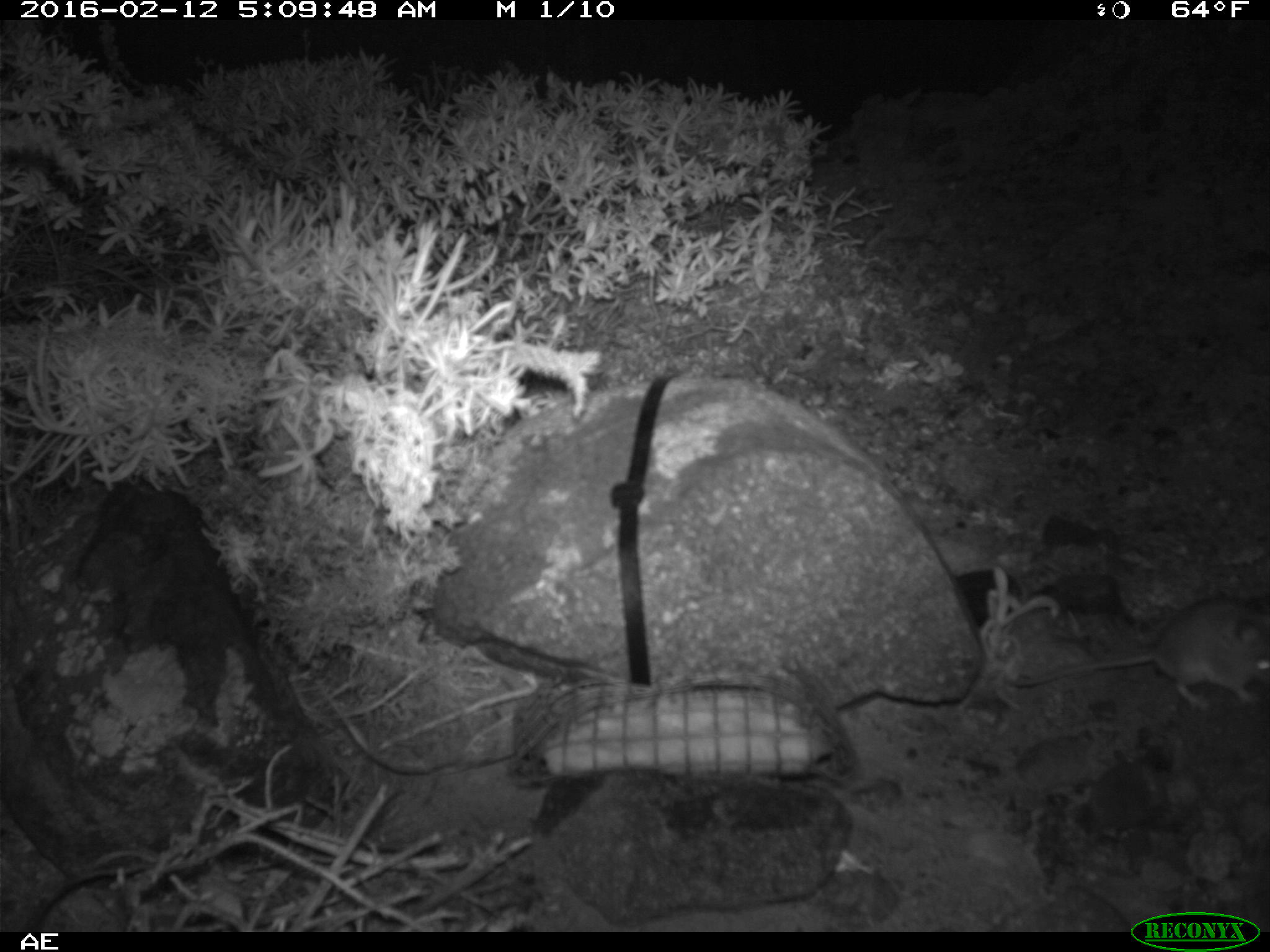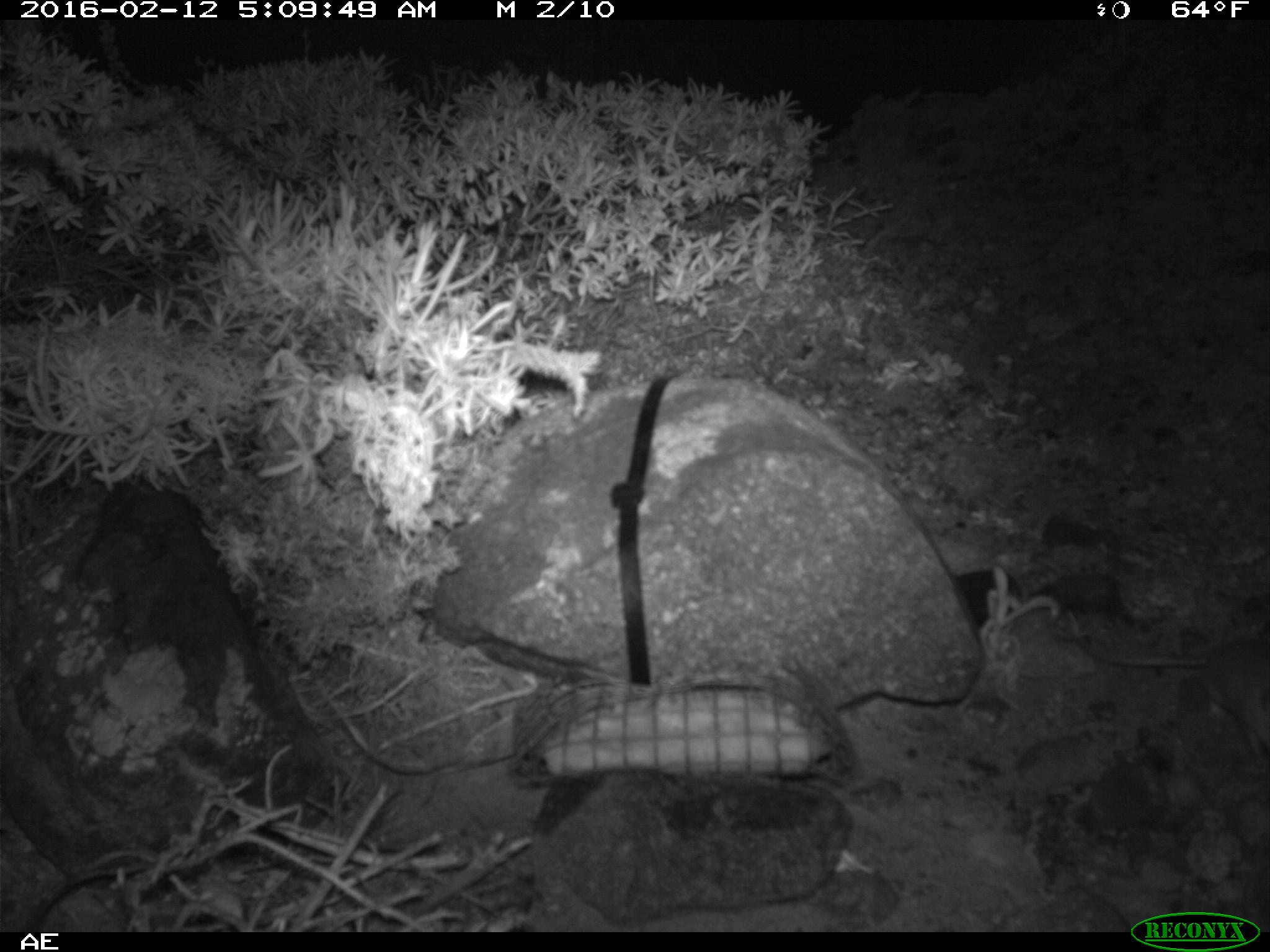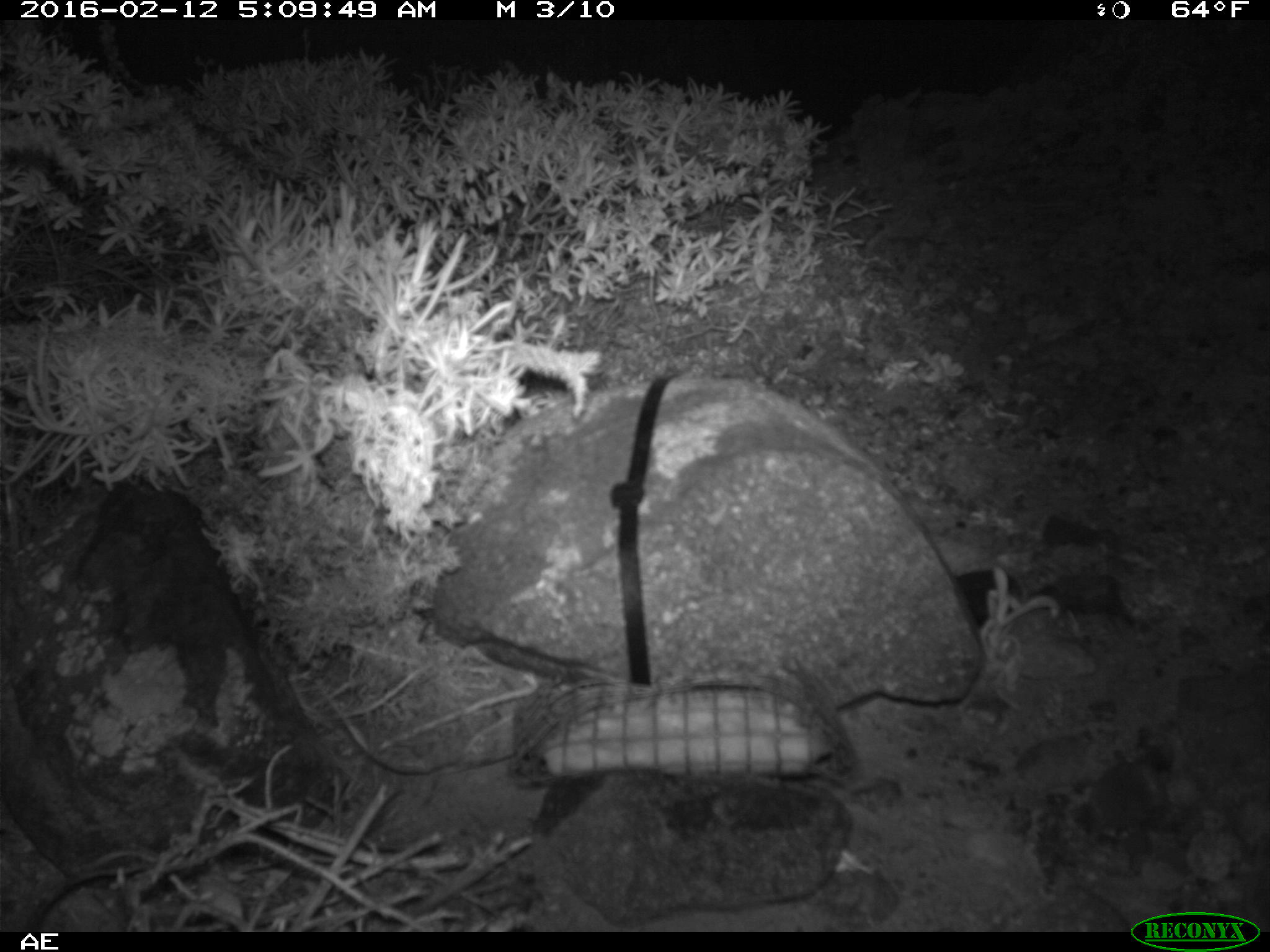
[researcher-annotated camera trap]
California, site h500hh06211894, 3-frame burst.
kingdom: Animalia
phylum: Chordata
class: Mammalia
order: Rodentia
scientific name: Rodentia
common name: rodent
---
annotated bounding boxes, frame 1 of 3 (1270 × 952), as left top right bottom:
rodent: 1012 597 1269 712